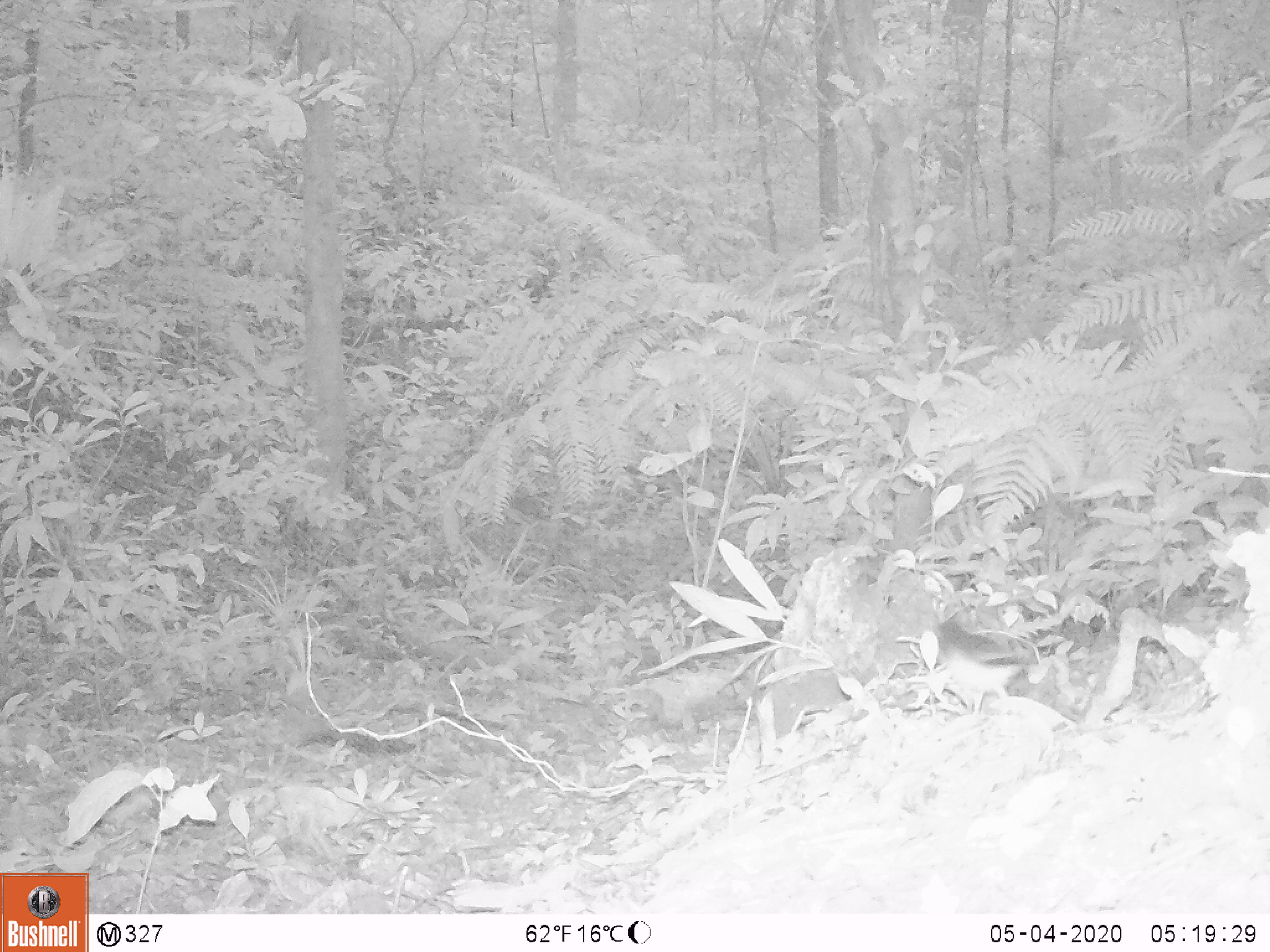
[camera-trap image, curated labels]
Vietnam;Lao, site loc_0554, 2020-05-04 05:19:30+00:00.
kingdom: Animalia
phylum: Chordata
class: Aves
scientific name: Aves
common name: bird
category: unidentified bird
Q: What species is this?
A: Unidentified bird (bird) (Aves).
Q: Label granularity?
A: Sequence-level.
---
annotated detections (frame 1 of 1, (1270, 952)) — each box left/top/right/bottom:
unidentified bird: 930/622/1028/713